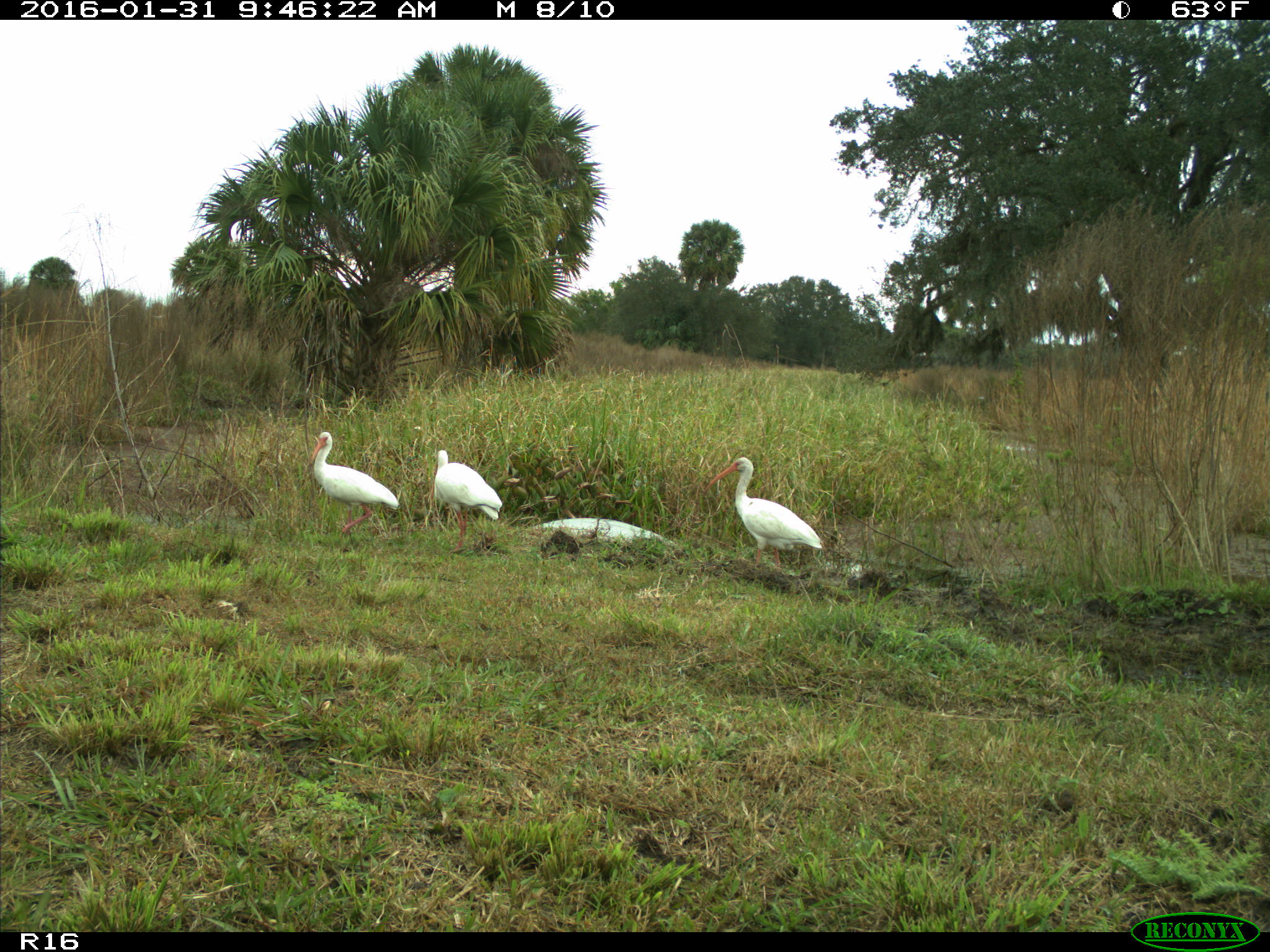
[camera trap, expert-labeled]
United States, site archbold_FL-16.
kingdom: Animalia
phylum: Chordata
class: Aves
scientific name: Aves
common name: birds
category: unidentified bird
Unidentified bird (birds) (Aves).